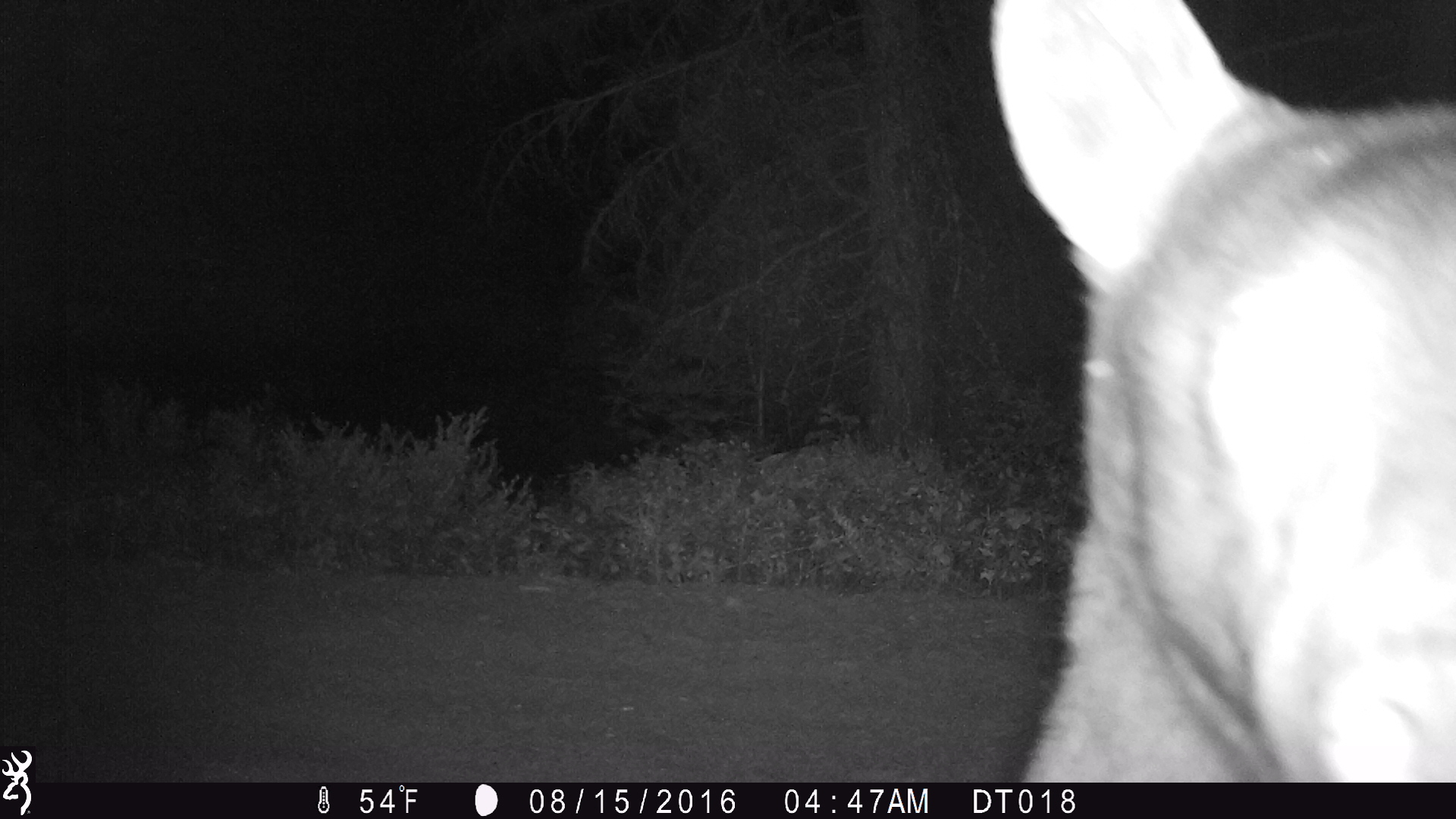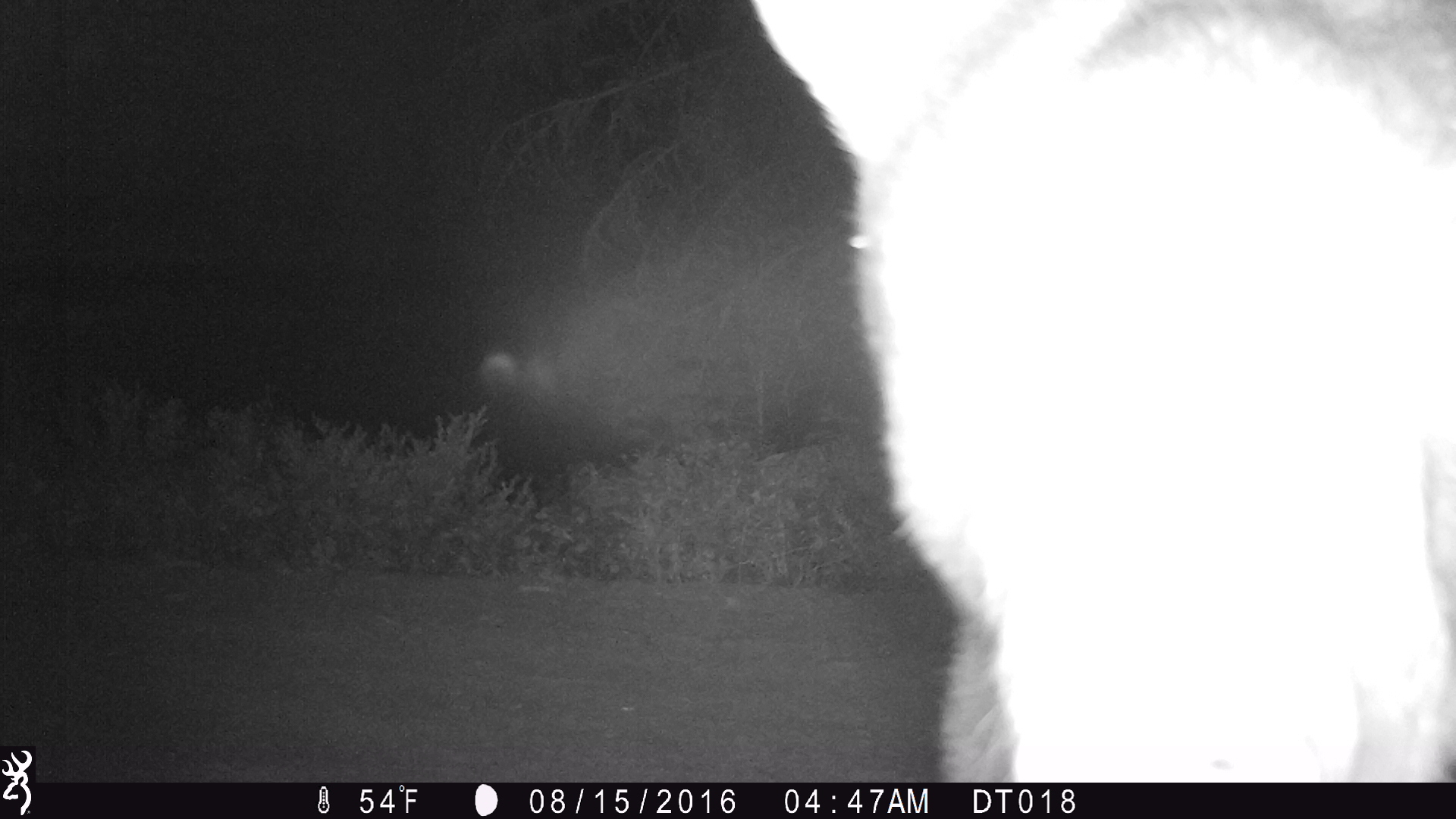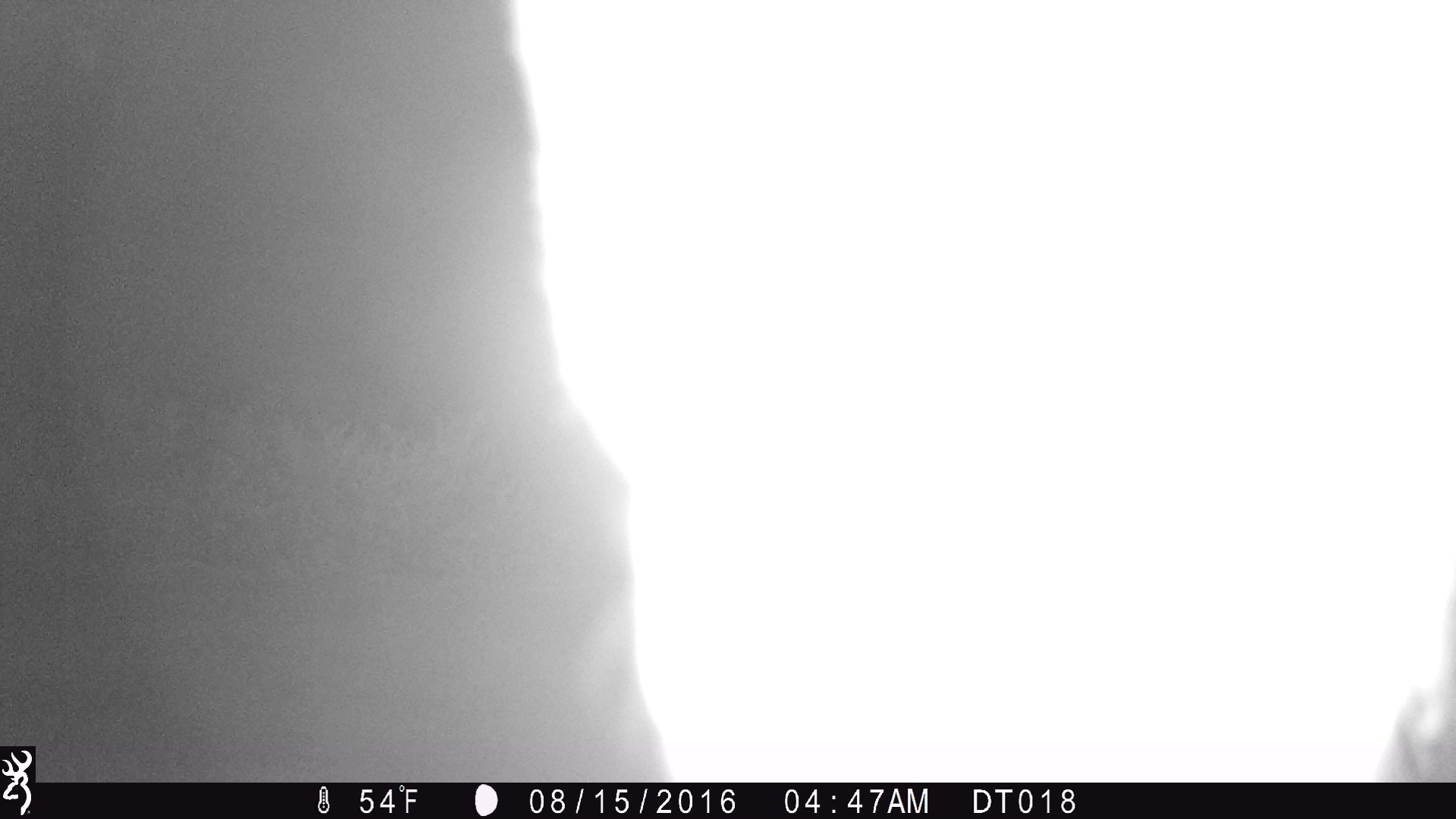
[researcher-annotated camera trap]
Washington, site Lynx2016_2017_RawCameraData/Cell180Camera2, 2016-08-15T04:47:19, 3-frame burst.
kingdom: Animalia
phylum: Chordata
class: Mammalia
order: Carnivora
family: Ursidae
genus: Ursus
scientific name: Ursus americanus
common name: american black bear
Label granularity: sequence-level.